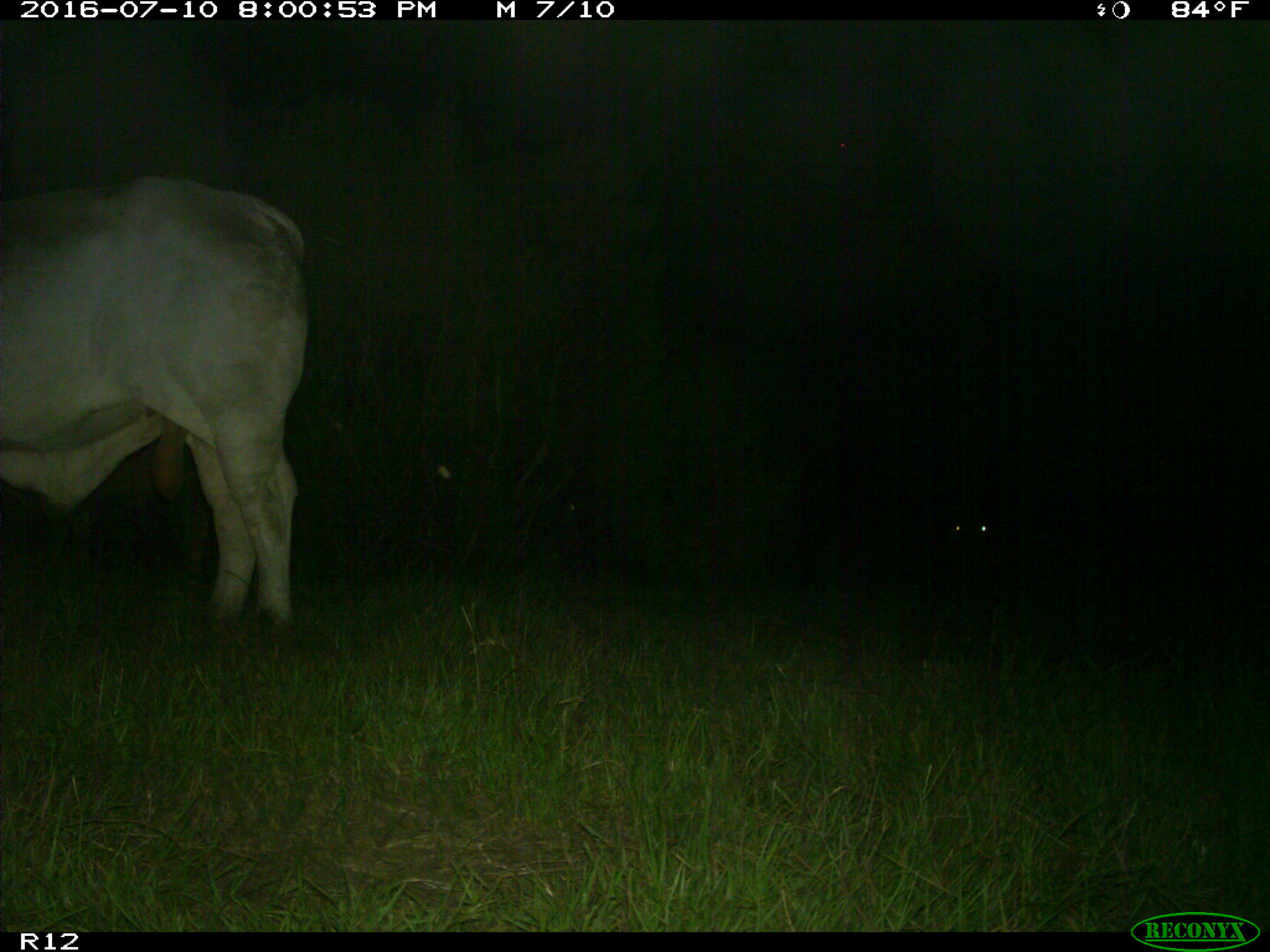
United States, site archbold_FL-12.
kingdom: Animalia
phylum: Chordata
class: Mammalia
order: Artiodactyla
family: Bovidae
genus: Bos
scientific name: Bos taurus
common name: domestic cow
Bos taurus (domestic cow).